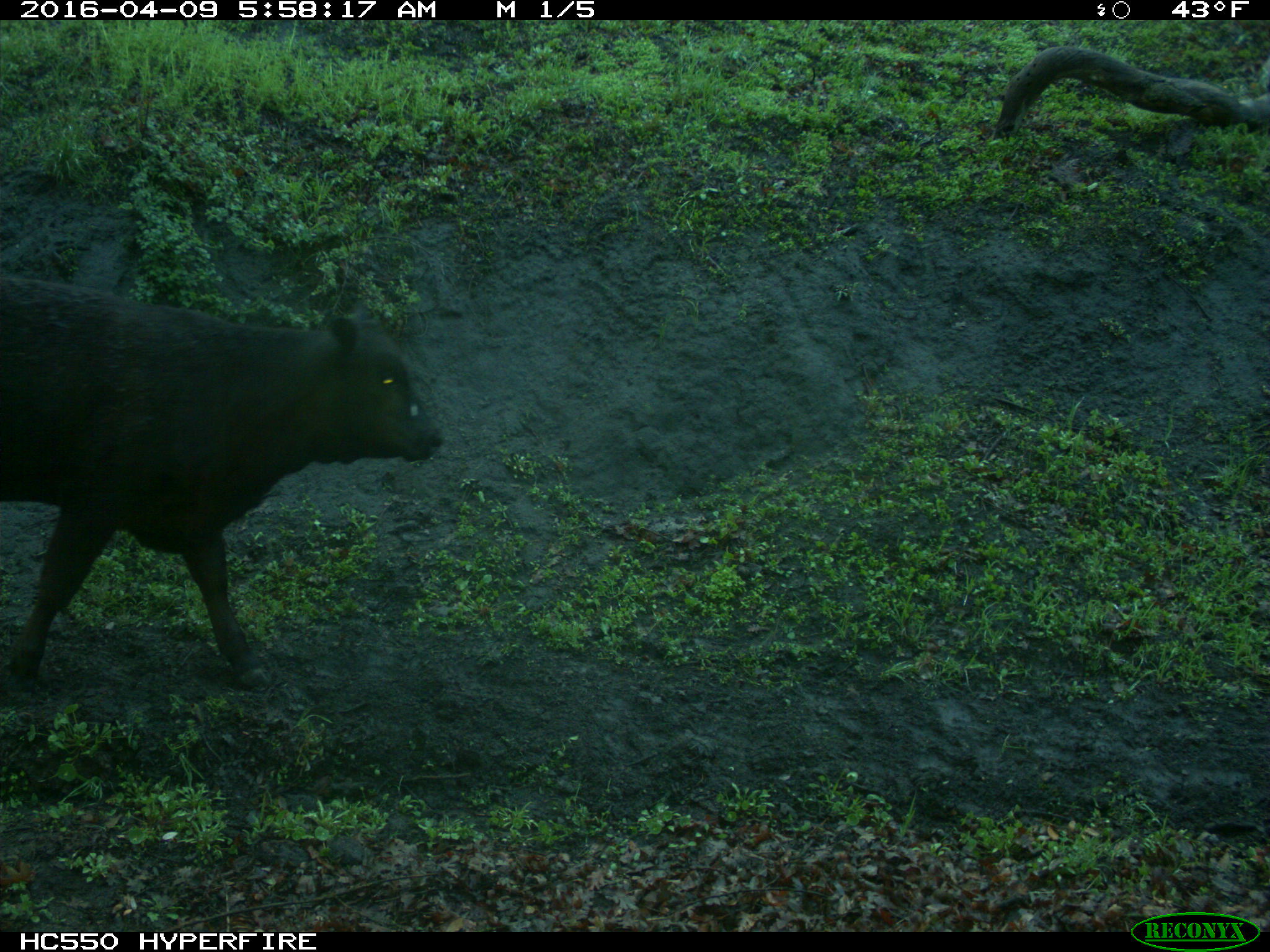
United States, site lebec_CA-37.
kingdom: Animalia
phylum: Chordata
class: Mammalia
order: Artiodactyla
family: Bovidae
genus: Bos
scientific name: Bos taurus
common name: domestic cow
Bos taurus (domestic cow).